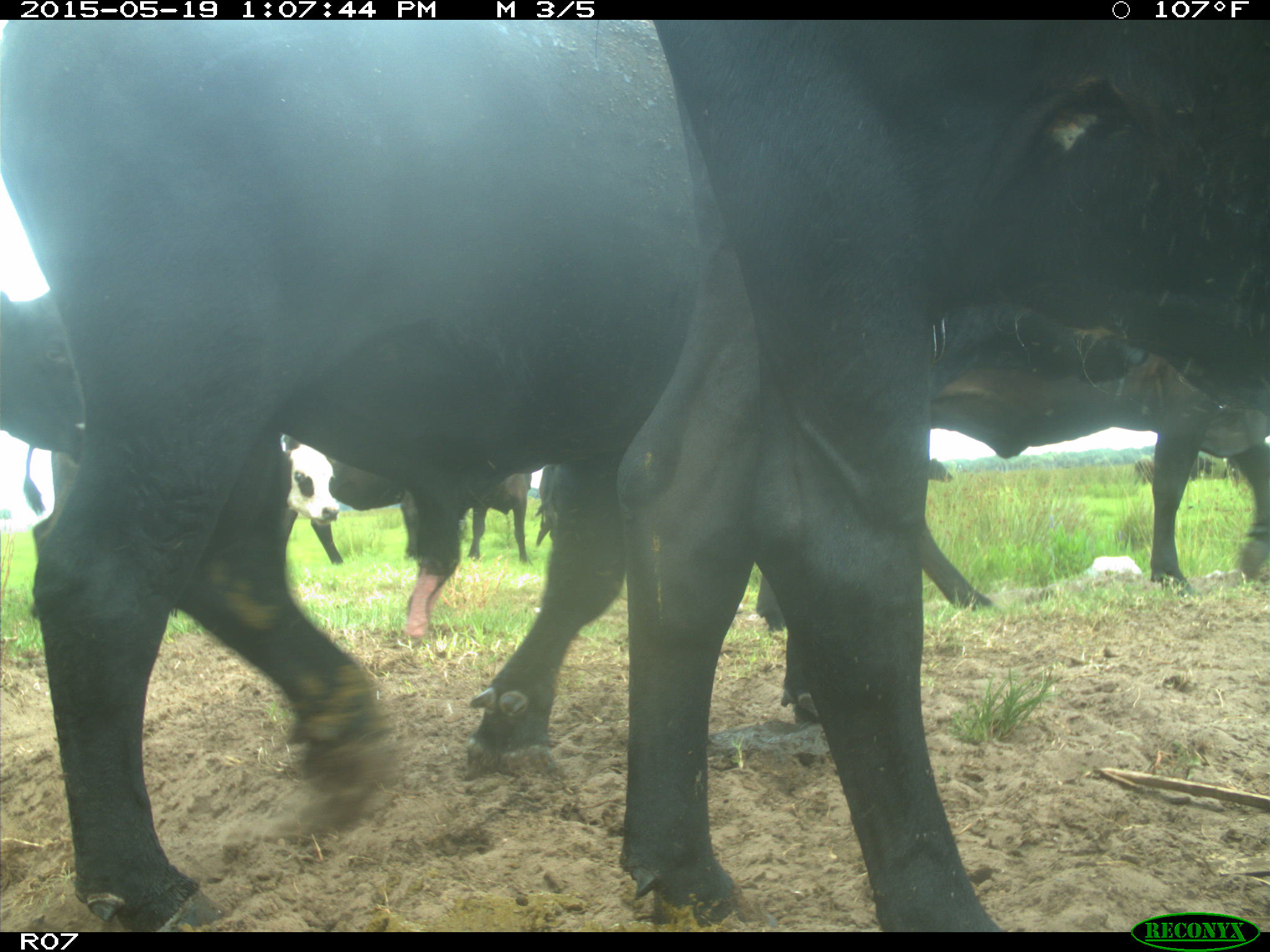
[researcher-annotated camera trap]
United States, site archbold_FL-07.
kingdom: Animalia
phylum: Chordata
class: Mammalia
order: Artiodactyla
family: Bovidae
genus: Bos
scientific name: Bos taurus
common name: domestic cow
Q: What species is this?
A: Bos taurus (domestic cow).